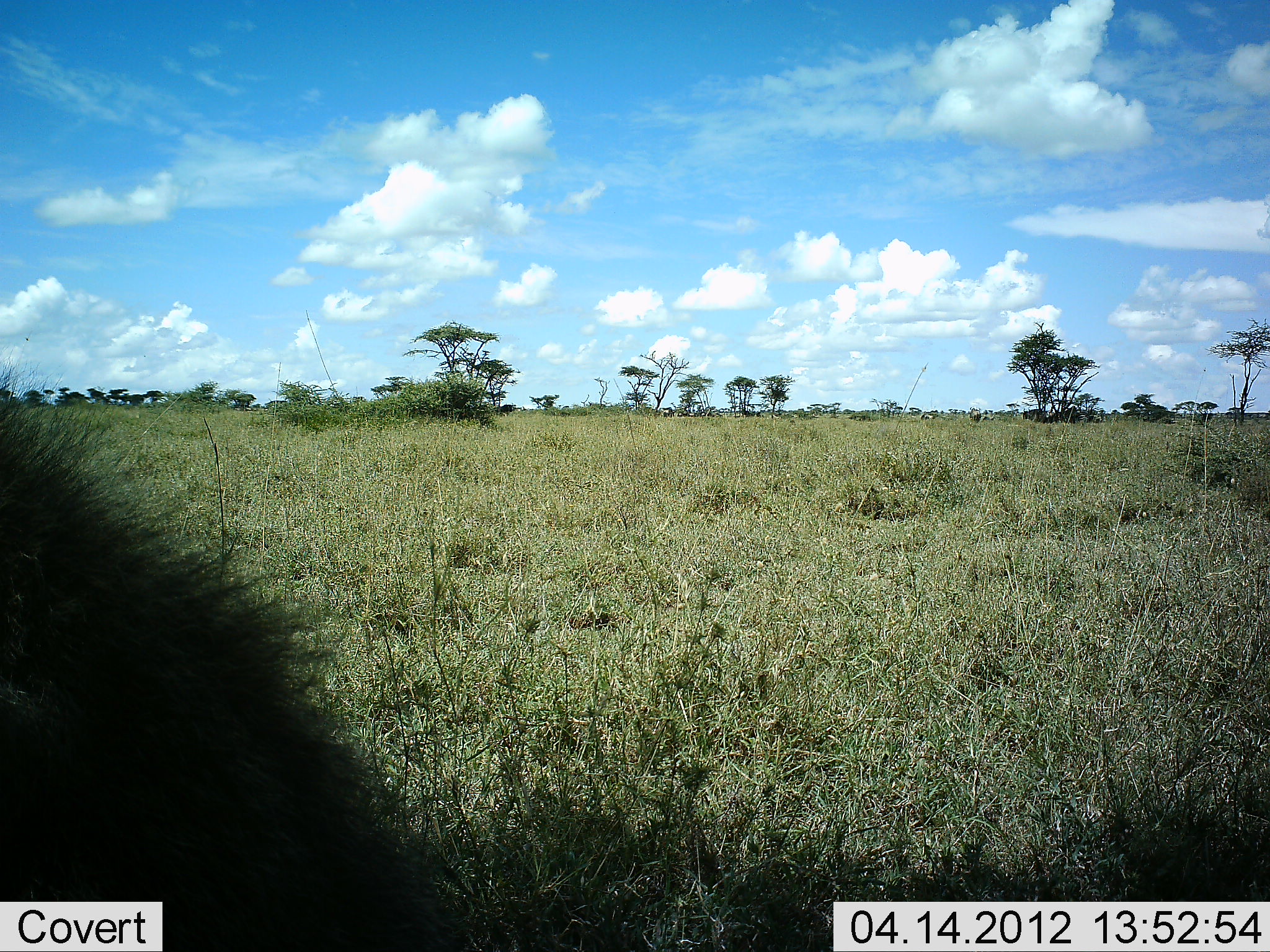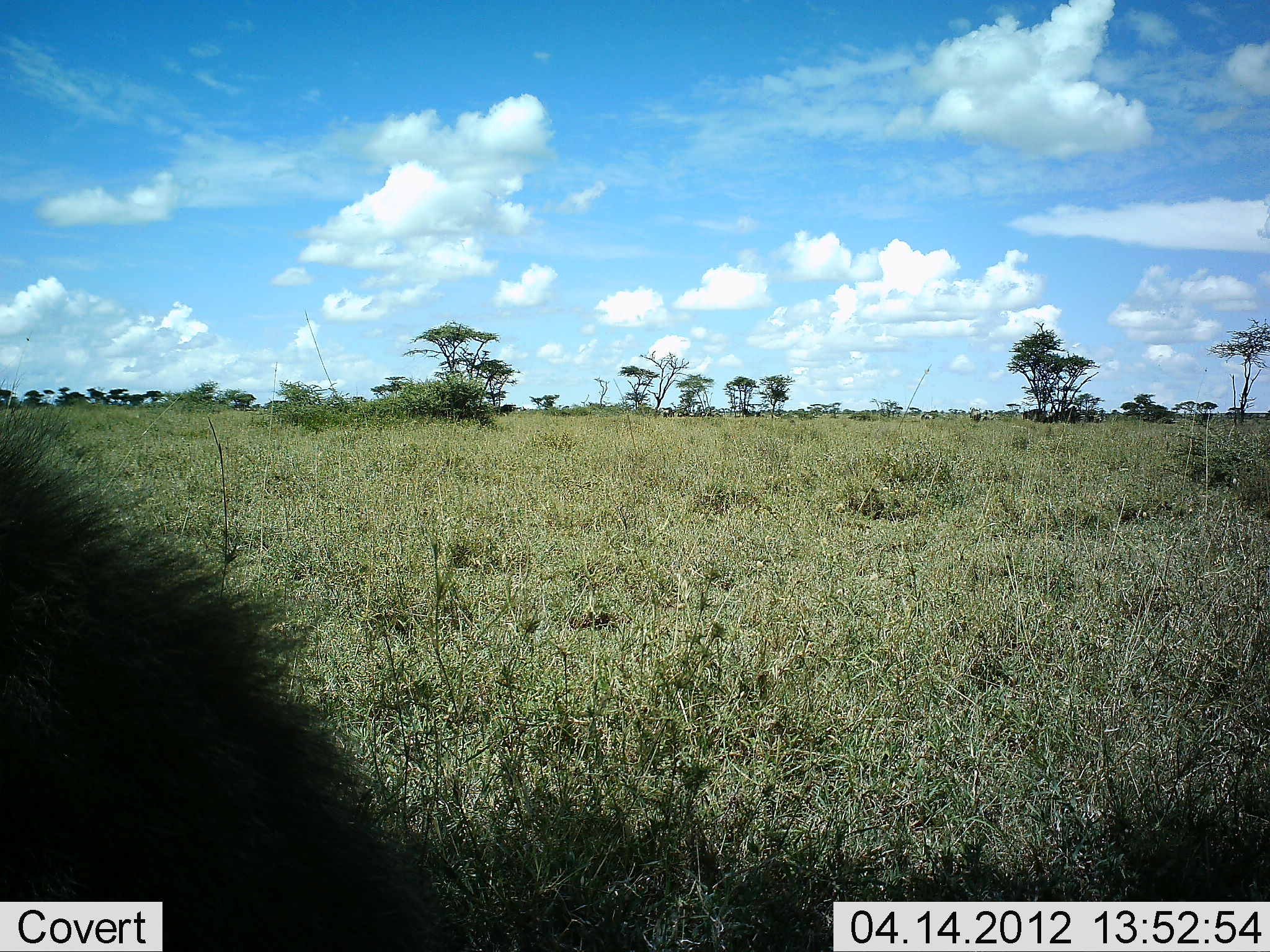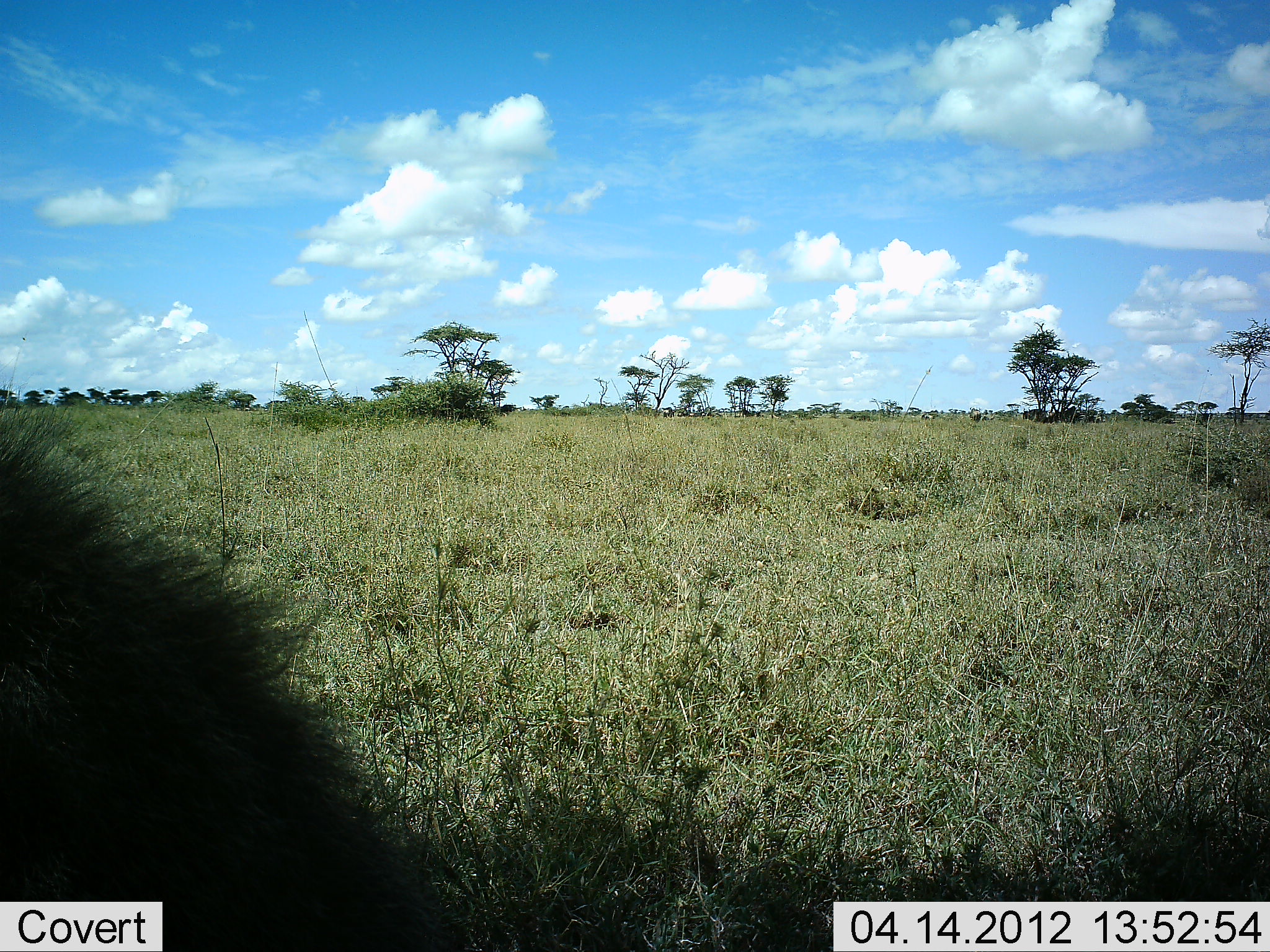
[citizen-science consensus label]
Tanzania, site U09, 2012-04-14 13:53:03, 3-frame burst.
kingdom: Animalia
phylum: Chordata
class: Mammalia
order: Primates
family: Cercopithecidae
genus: Papio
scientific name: Papio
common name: baboon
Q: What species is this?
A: Baboon (Papio).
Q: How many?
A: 1.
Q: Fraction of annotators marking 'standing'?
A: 40%.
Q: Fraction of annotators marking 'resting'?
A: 60%.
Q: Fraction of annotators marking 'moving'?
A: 0%.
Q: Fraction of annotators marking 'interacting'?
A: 0%.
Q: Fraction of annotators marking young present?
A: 0%.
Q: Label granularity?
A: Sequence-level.